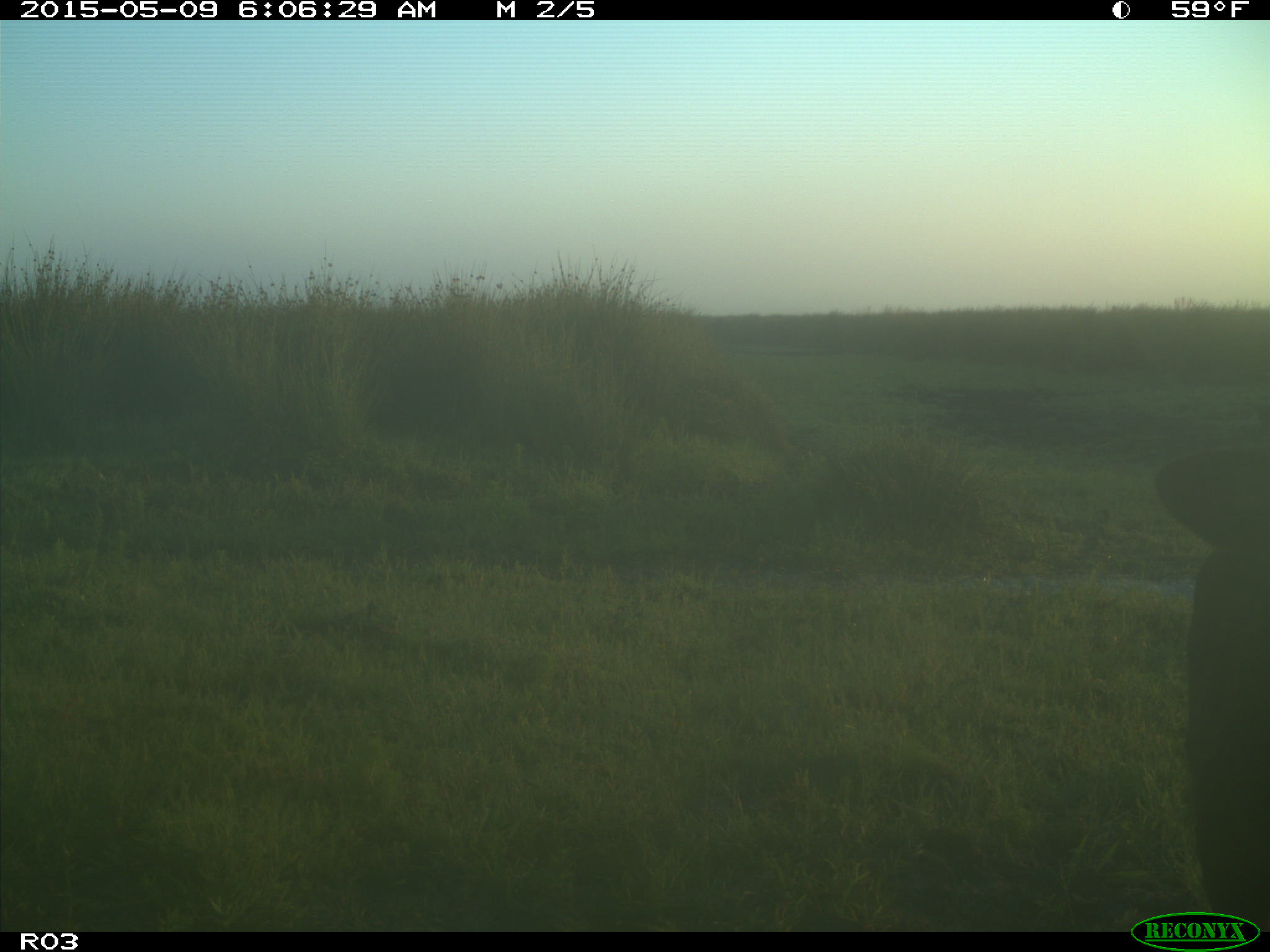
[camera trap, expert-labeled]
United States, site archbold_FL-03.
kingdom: Animalia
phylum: Chordata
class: Mammalia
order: Artiodactyla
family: Bovidae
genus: Bos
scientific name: Bos taurus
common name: domestic cow